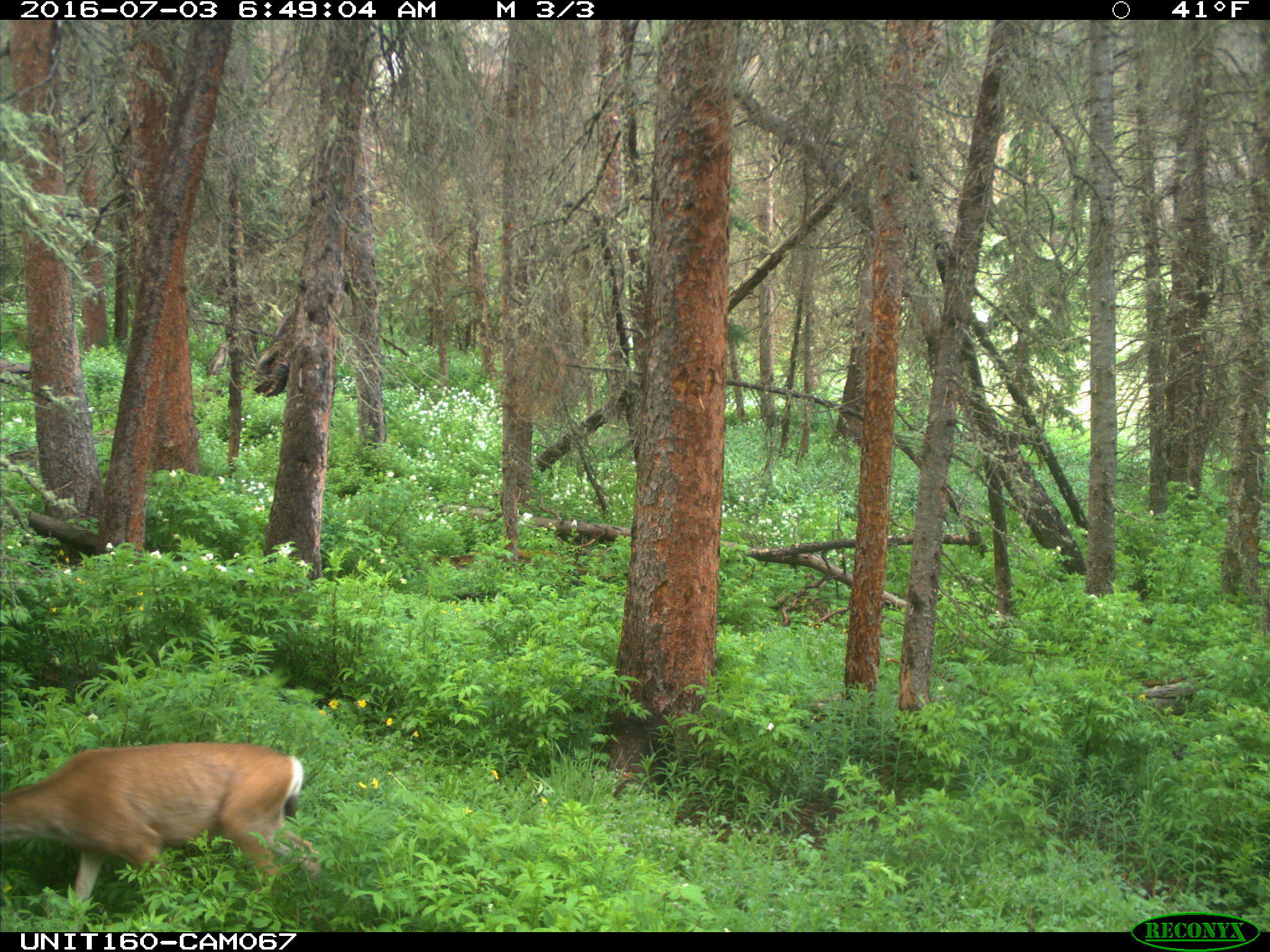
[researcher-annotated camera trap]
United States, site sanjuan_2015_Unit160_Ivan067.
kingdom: Animalia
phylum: Chordata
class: Mammalia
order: Artiodactyla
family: Cervidae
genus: Odocoileus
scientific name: Odocoileus hemionus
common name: mule deer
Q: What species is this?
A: Odocoileus hemionus (mule deer).